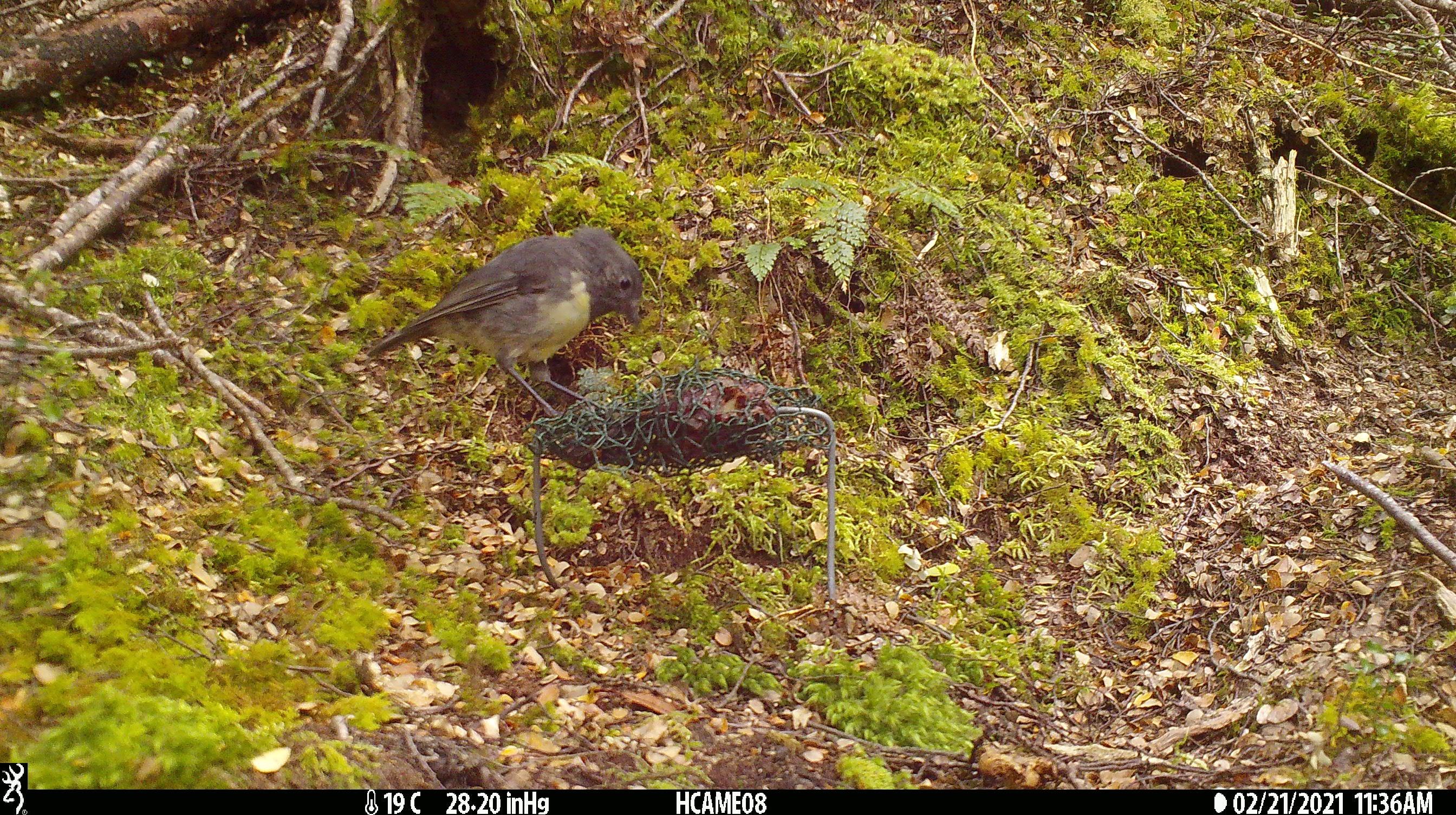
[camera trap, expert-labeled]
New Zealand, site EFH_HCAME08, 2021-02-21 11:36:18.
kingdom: Animalia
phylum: Chordata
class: Aves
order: Passeriformes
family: Petroicidae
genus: Petroica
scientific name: Petroica australis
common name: new zealand robin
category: robin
Robin (new zealand robin) (Petroica australis).